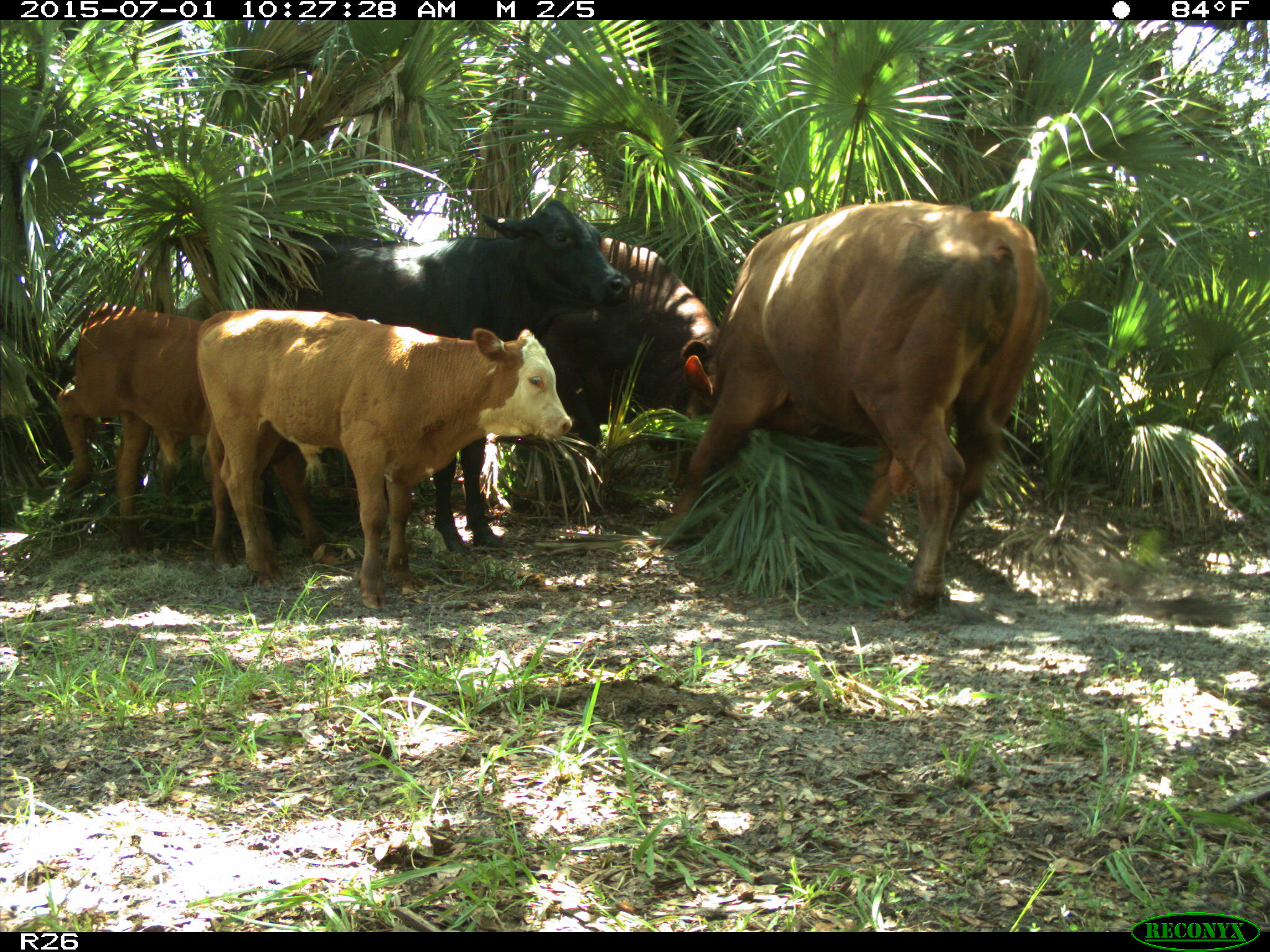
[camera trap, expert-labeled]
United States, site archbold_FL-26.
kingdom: Animalia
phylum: Chordata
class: Mammalia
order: Artiodactyla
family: Bovidae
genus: Bos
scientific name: Bos taurus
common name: domestic cow